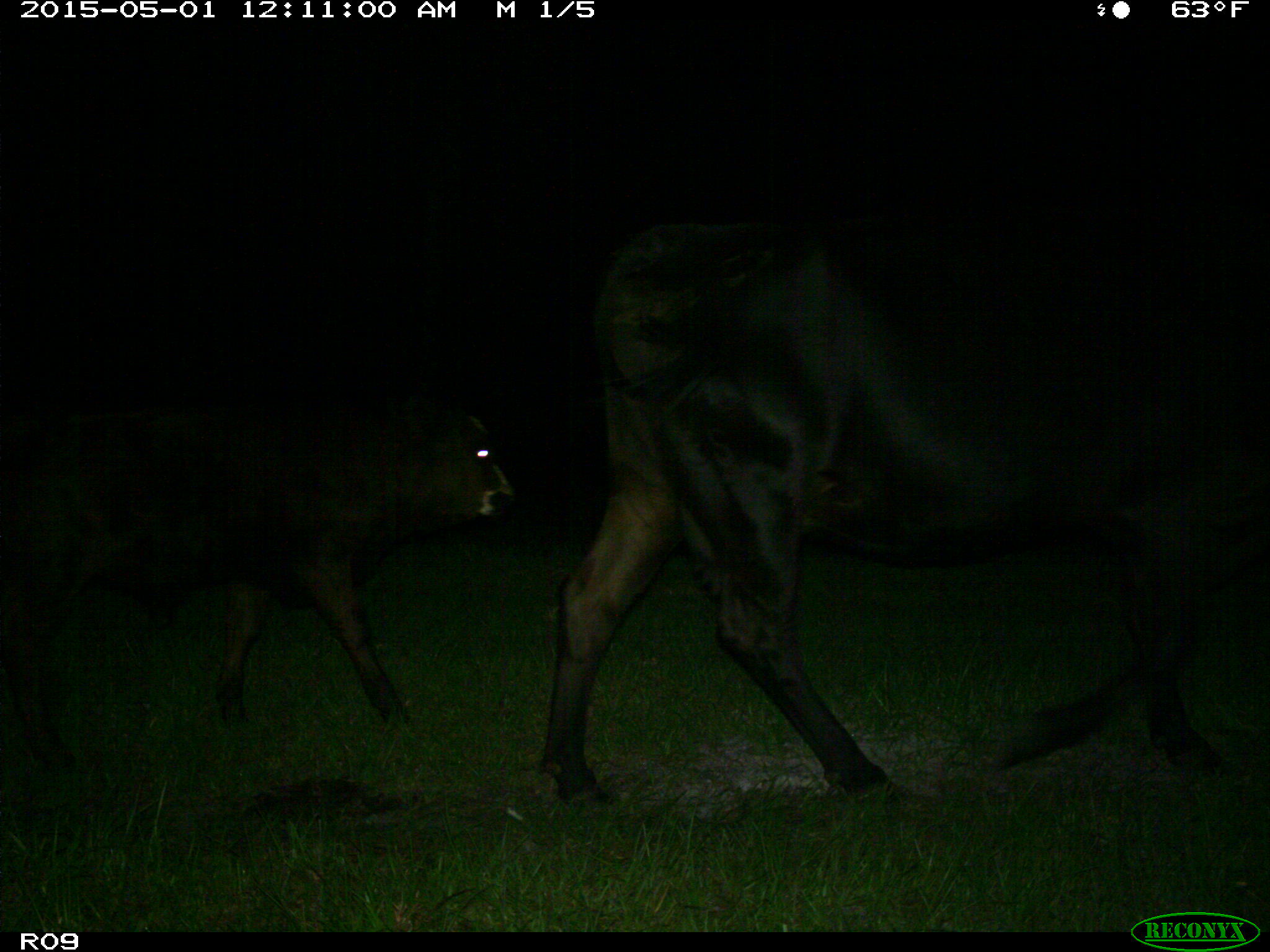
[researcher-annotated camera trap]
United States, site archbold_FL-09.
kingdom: Animalia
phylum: Chordata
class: Mammalia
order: Artiodactyla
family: Bovidae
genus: Bos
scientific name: Bos taurus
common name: domestic cow